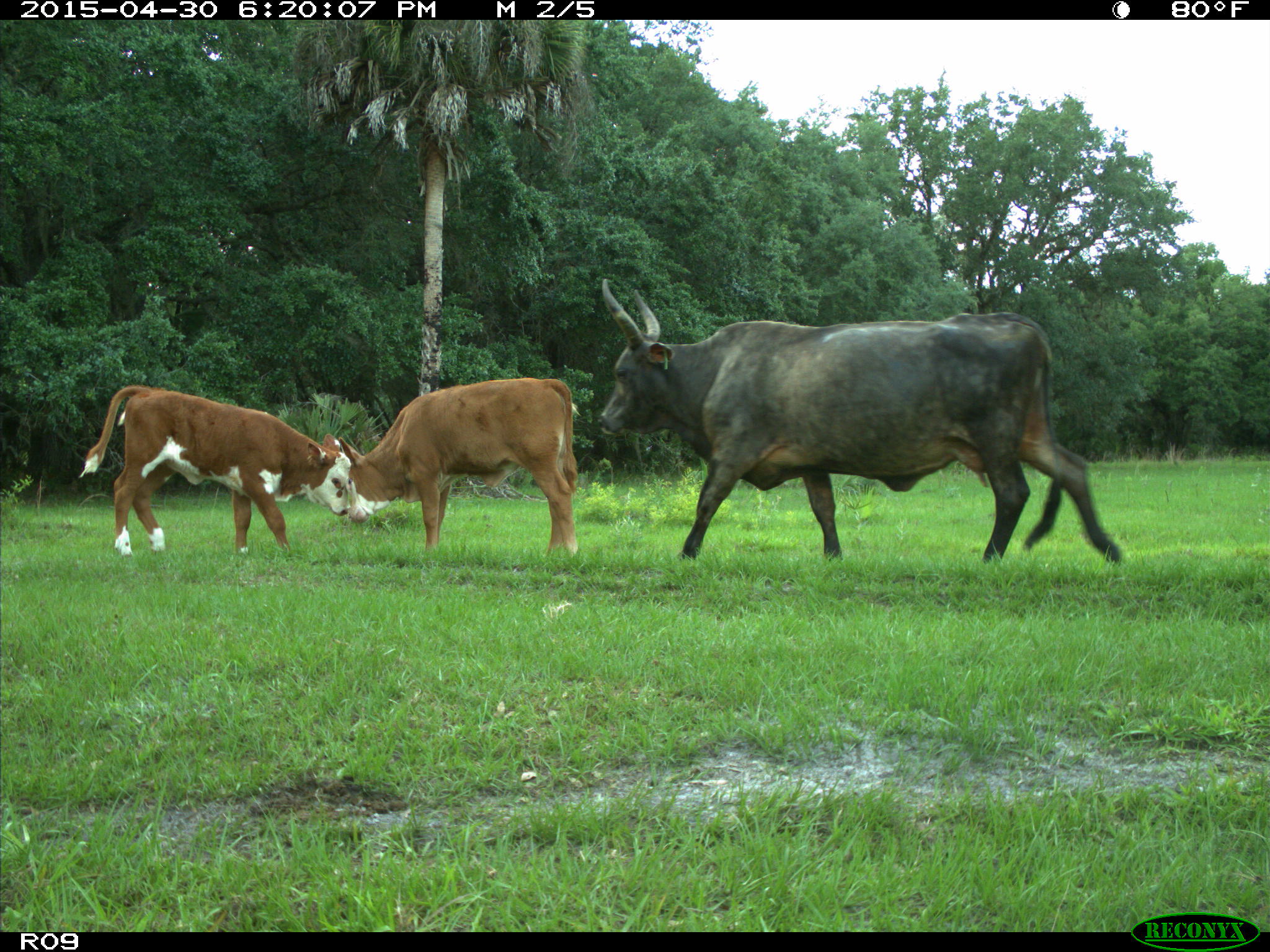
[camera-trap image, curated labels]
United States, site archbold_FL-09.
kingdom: Animalia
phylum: Chordata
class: Mammalia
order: Artiodactyla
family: Bovidae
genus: Bos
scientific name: Bos taurus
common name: domestic cow